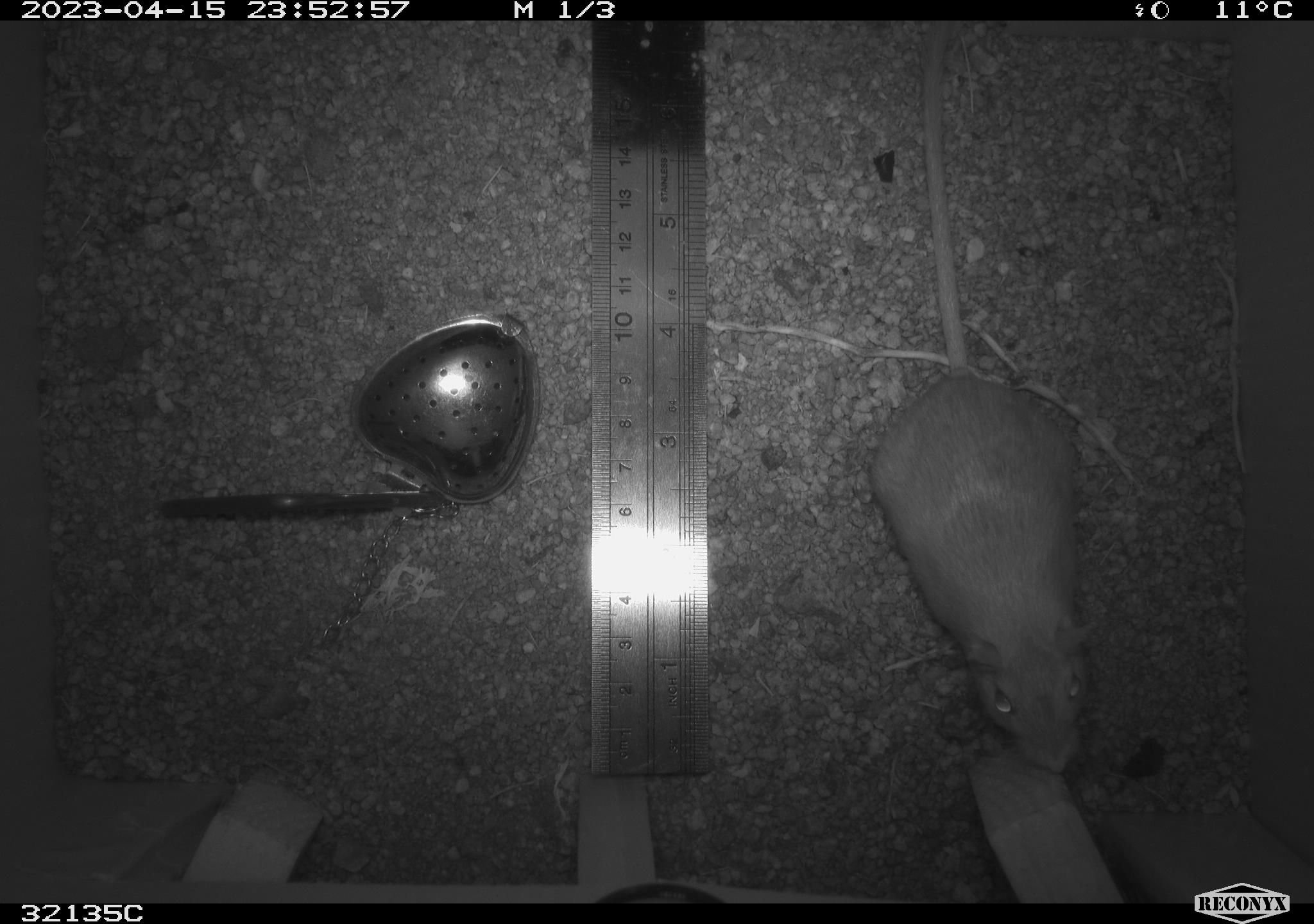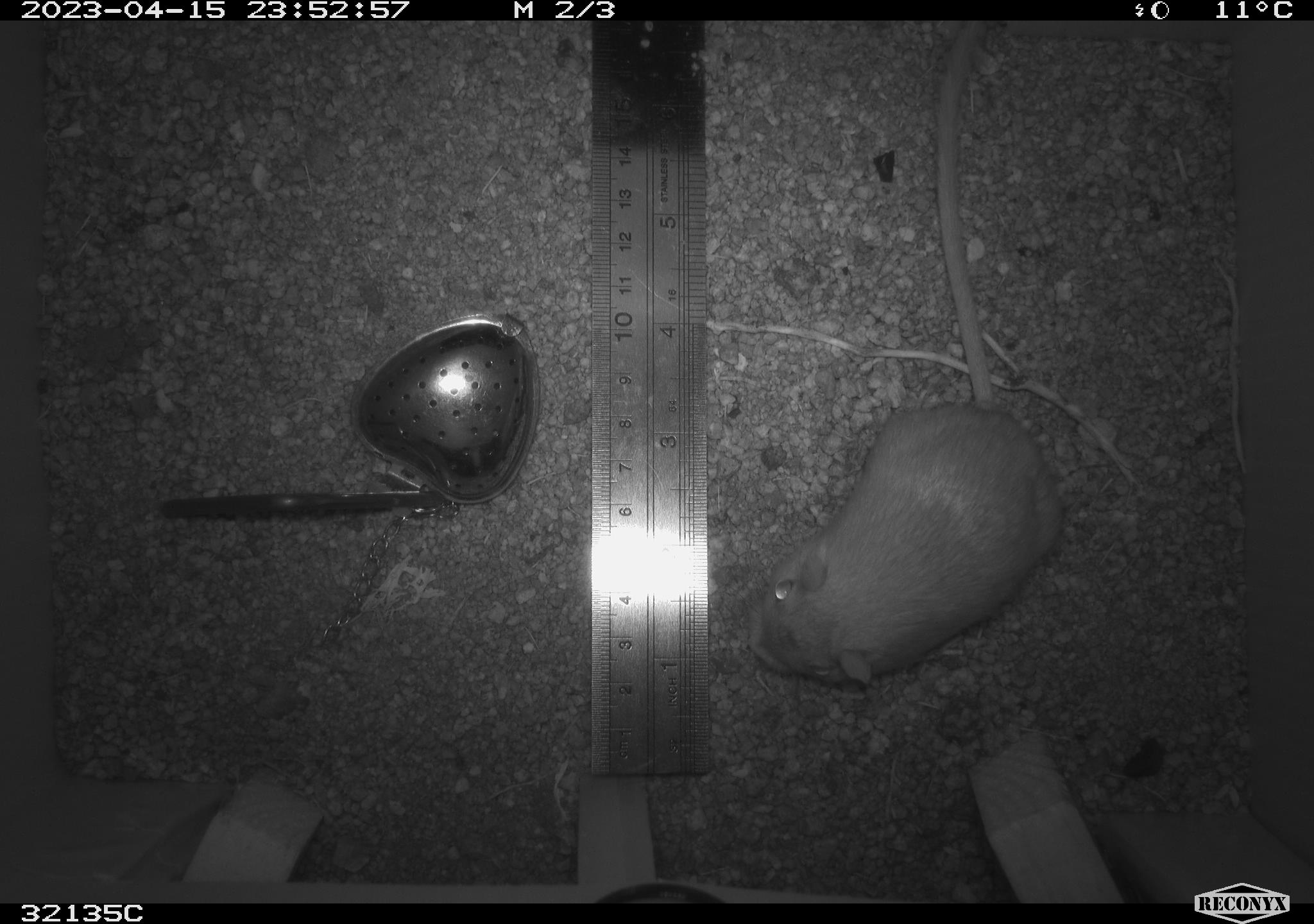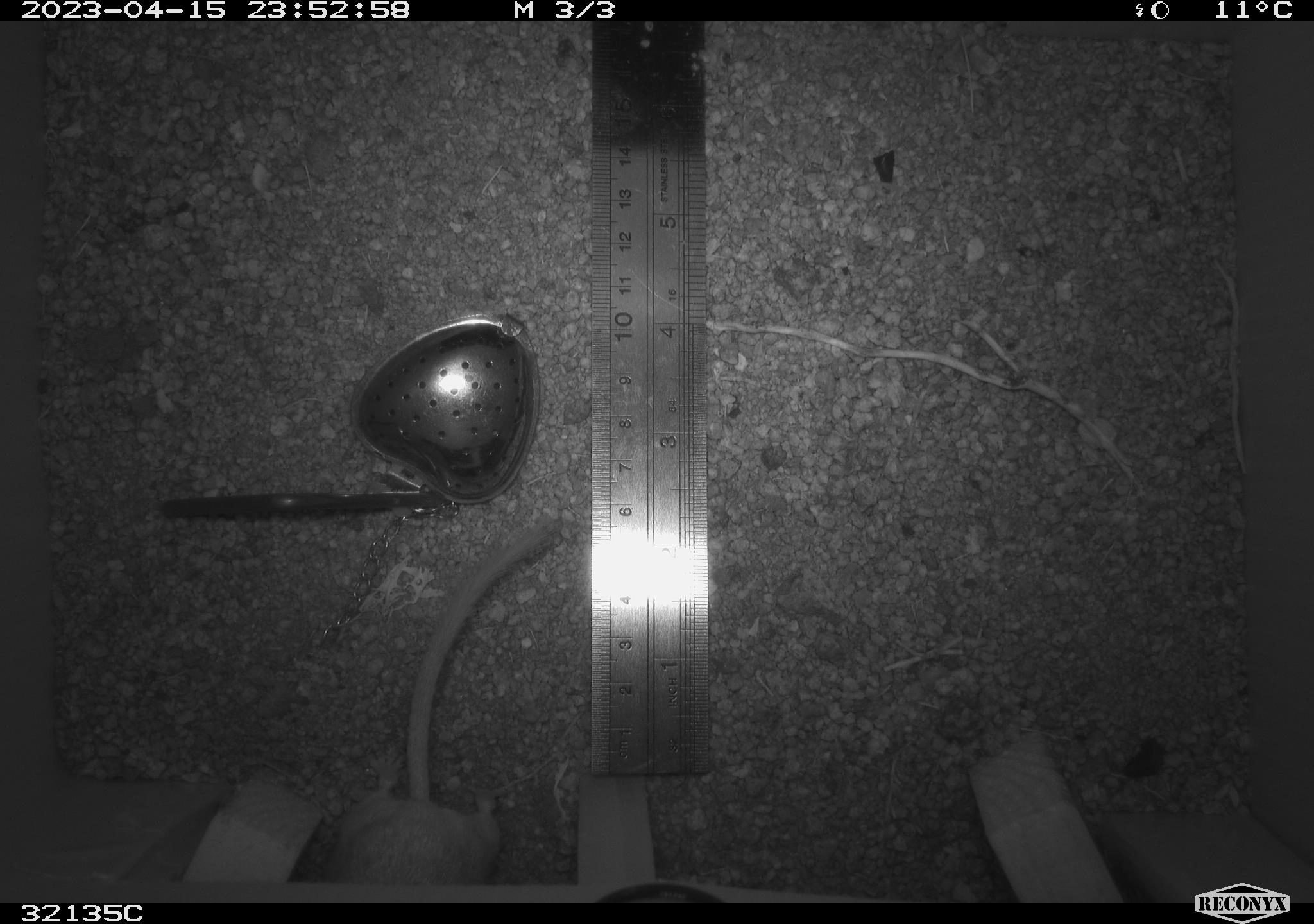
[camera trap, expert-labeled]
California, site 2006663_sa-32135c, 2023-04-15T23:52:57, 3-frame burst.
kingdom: Animalia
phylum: Chordata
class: Mammalia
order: Rodentia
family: Heteromyidae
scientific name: Heteromyidae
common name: kangaroo rats and pocket mice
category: heteromyidae family